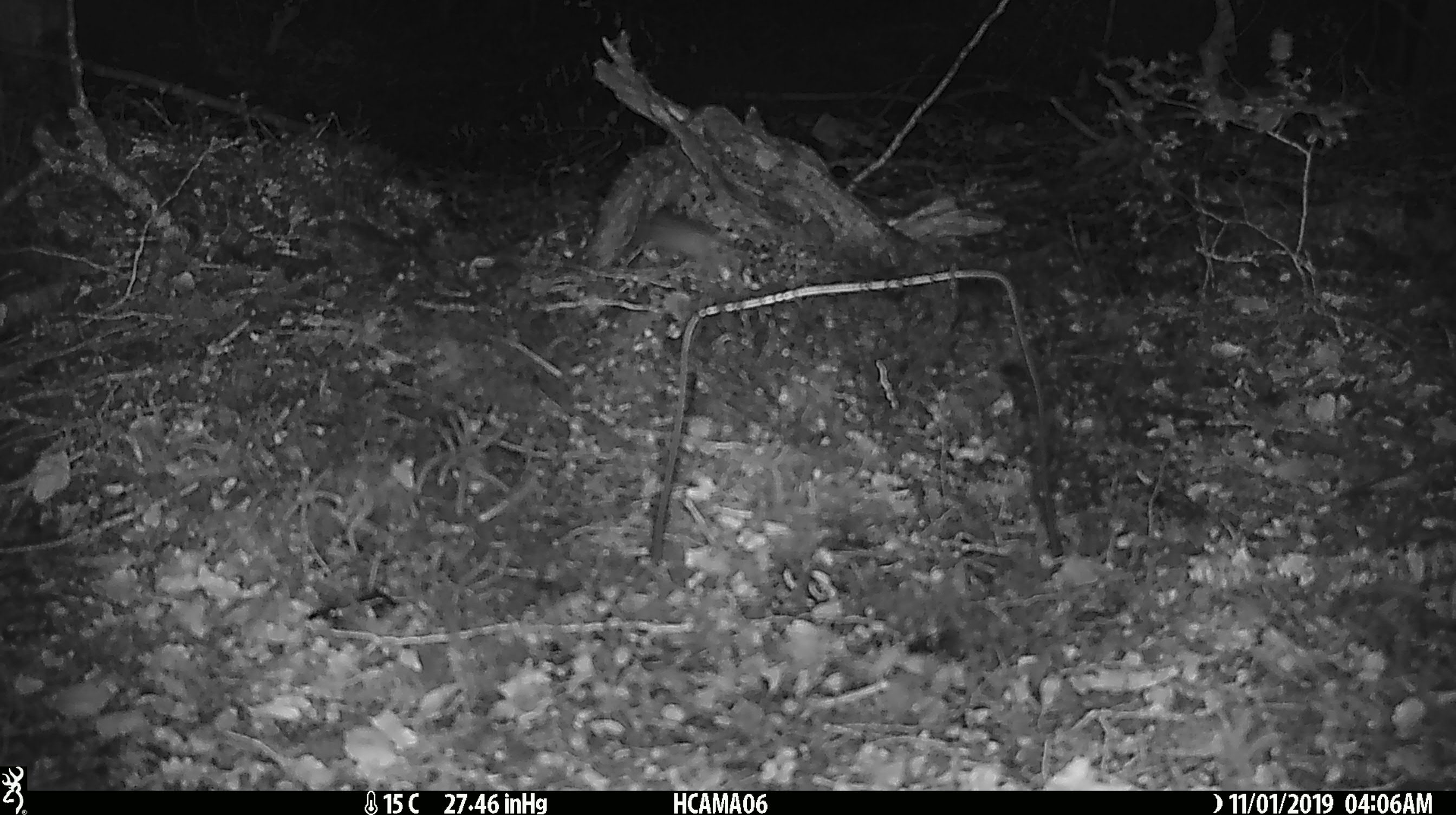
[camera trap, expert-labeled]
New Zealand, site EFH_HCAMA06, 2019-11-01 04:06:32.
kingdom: Animalia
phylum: Chordata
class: Mammalia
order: Rodentia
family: Muridae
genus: Mus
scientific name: Mus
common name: mouse